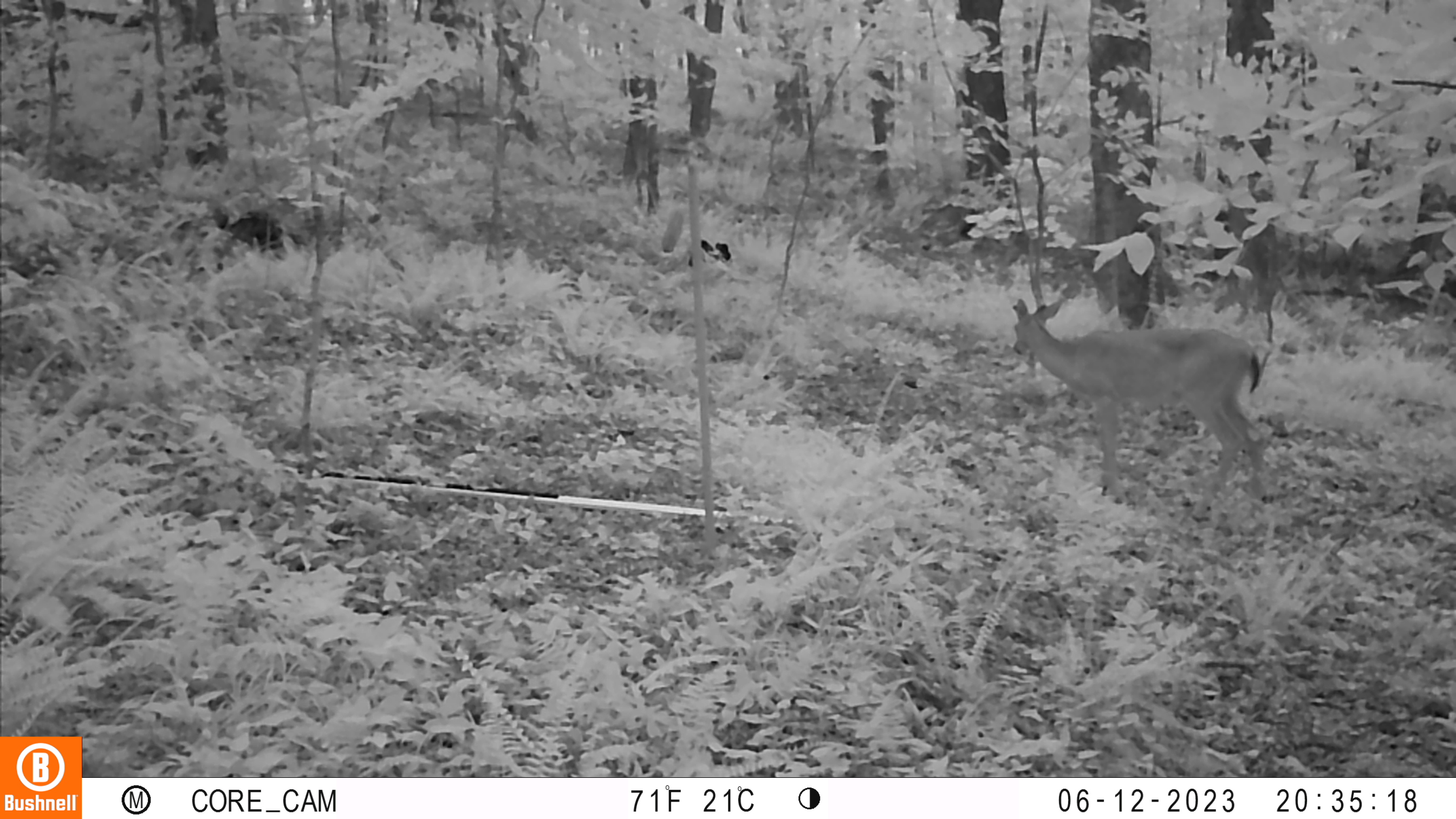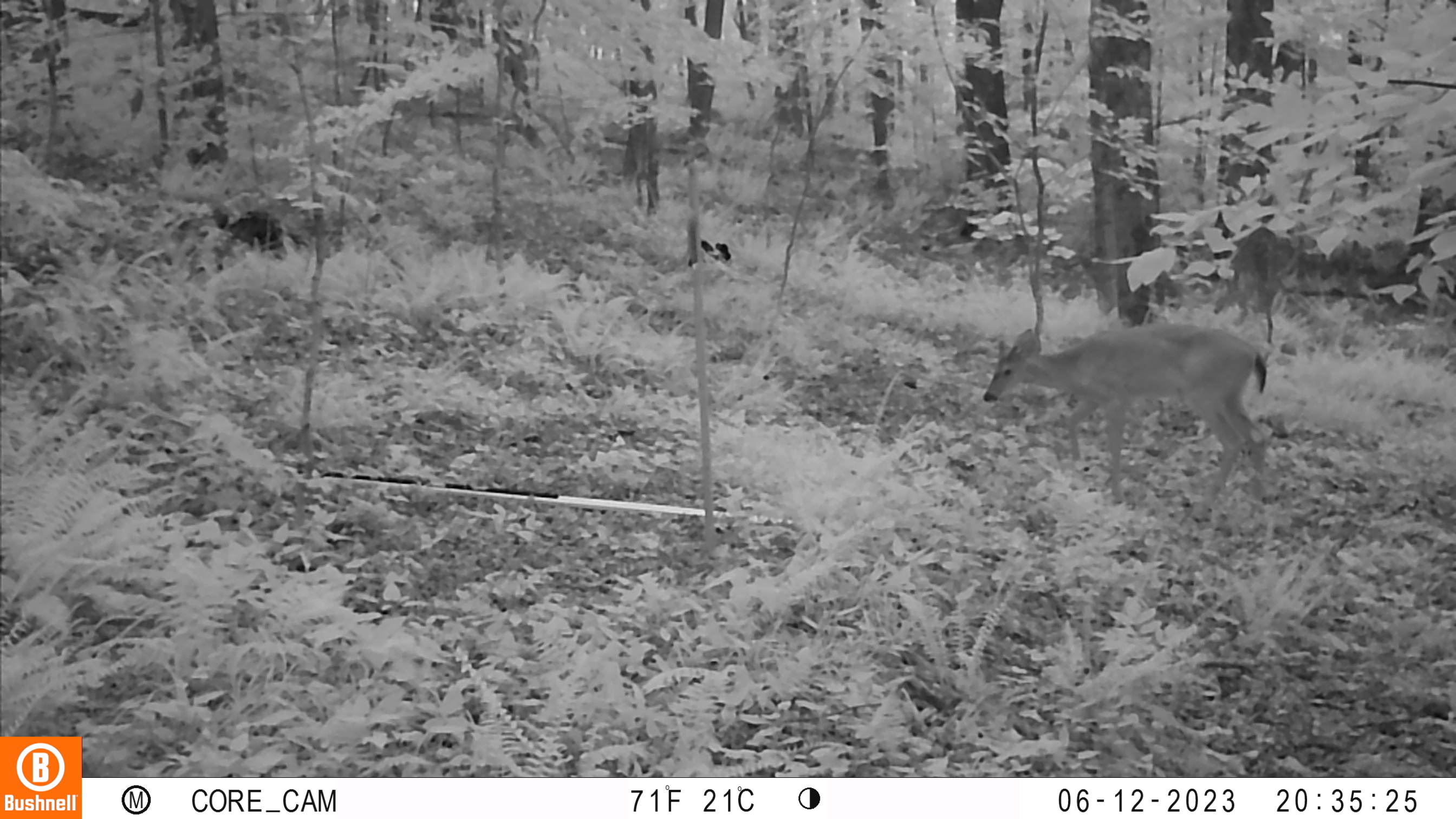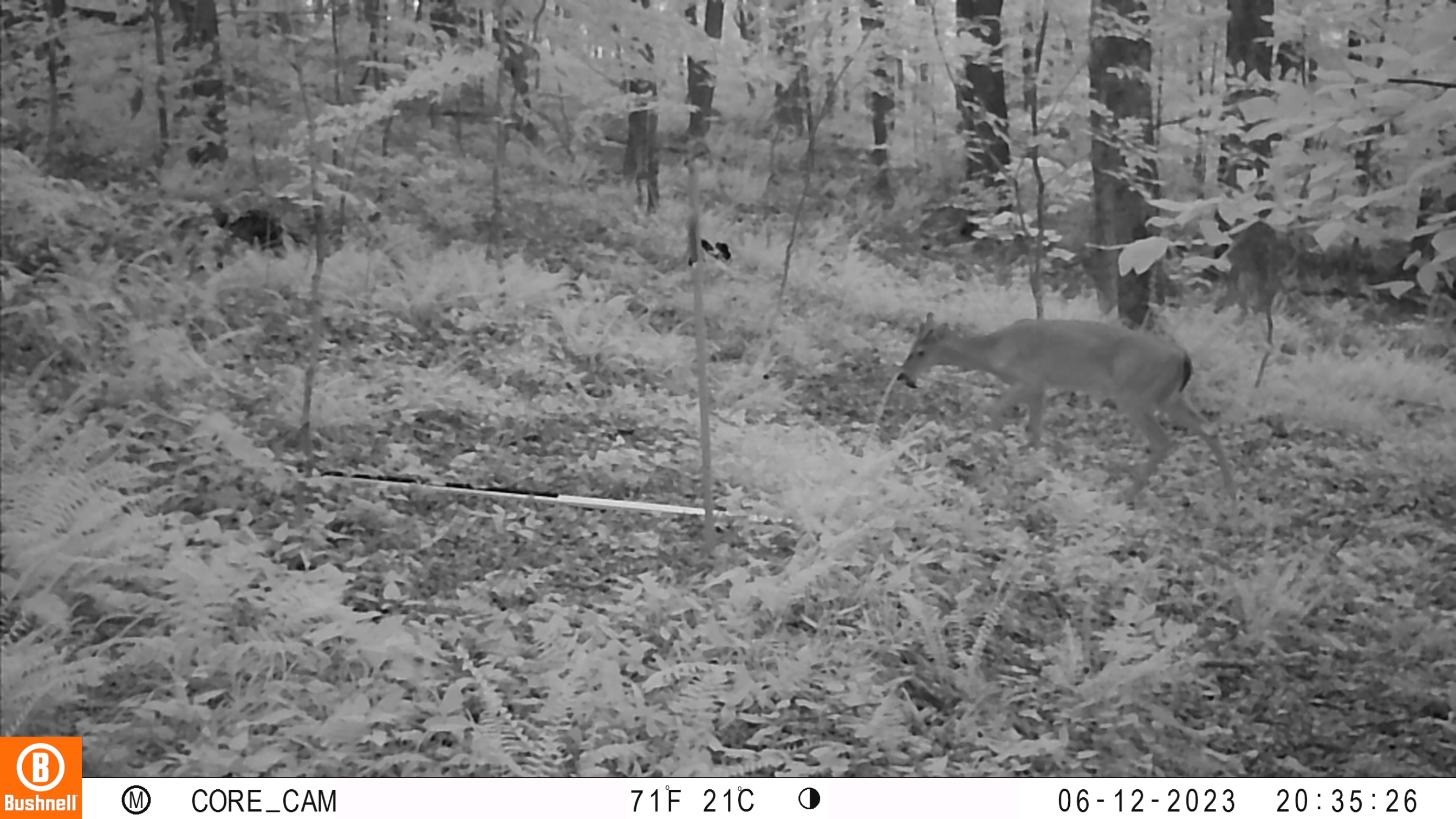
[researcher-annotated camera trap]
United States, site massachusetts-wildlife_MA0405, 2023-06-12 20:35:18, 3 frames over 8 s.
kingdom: Animalia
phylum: Chordata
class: Mammalia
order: Artiodactyla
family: Cervidae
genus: Odocoileus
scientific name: Odocoileus virginianus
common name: white-tailed deer